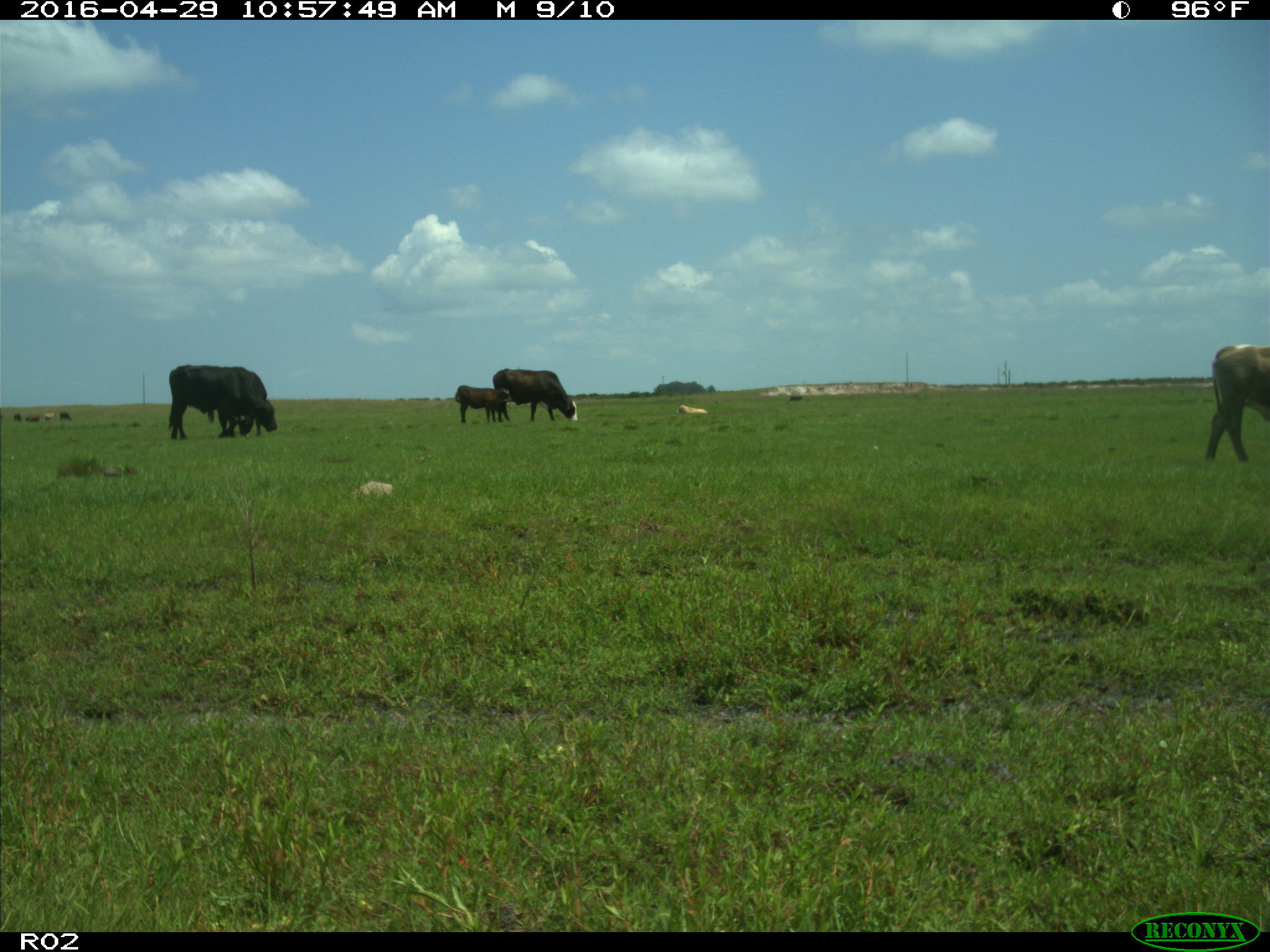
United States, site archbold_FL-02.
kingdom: Animalia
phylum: Chordata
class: Mammalia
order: Artiodactyla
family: Bovidae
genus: Bos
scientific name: Bos taurus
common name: domestic cow